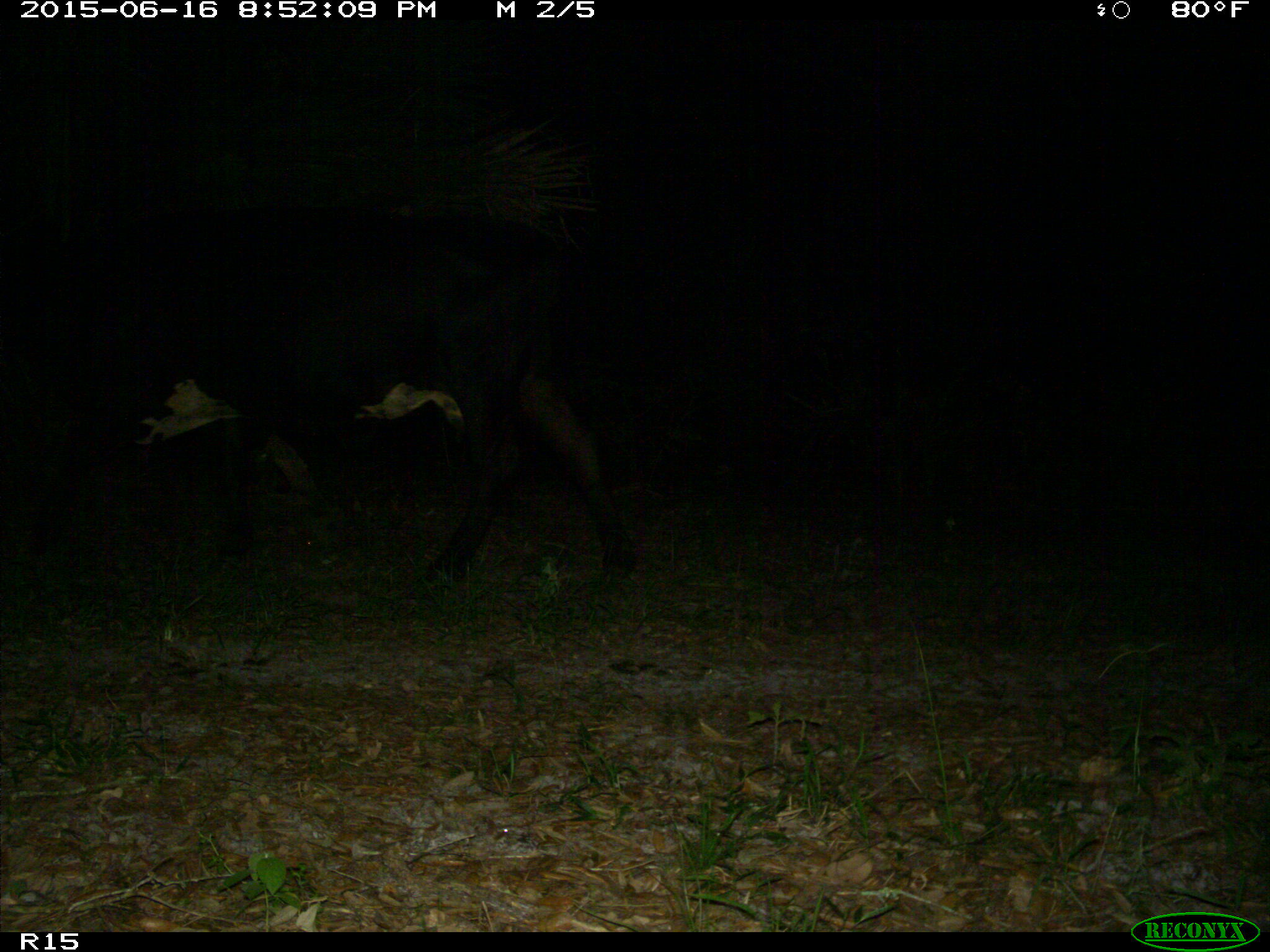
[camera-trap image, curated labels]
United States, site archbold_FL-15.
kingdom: Animalia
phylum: Chordata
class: Mammalia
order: Artiodactyla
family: Bovidae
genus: Bos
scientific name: Bos taurus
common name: domestic cow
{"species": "Bos taurus (domestic cow)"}